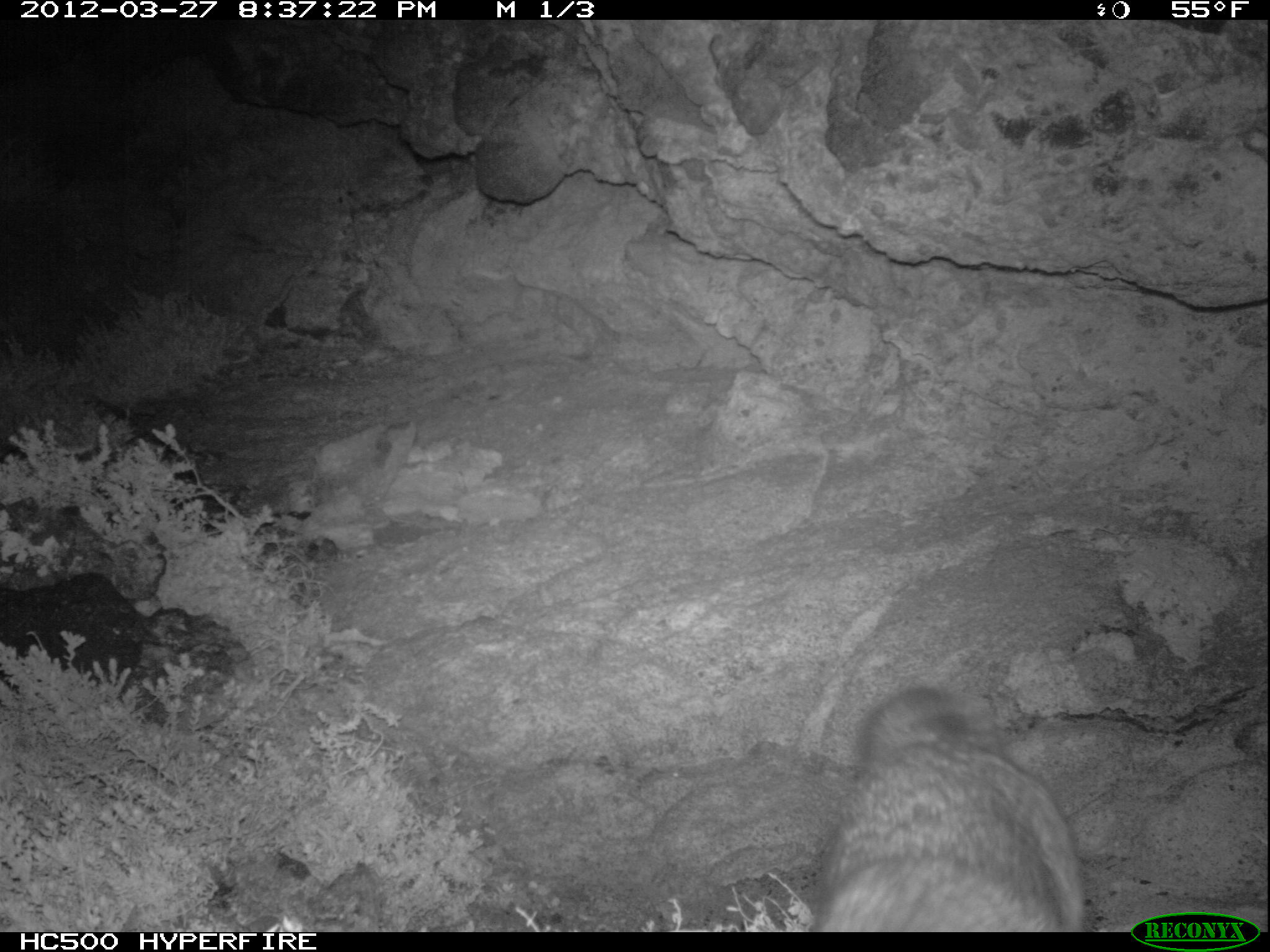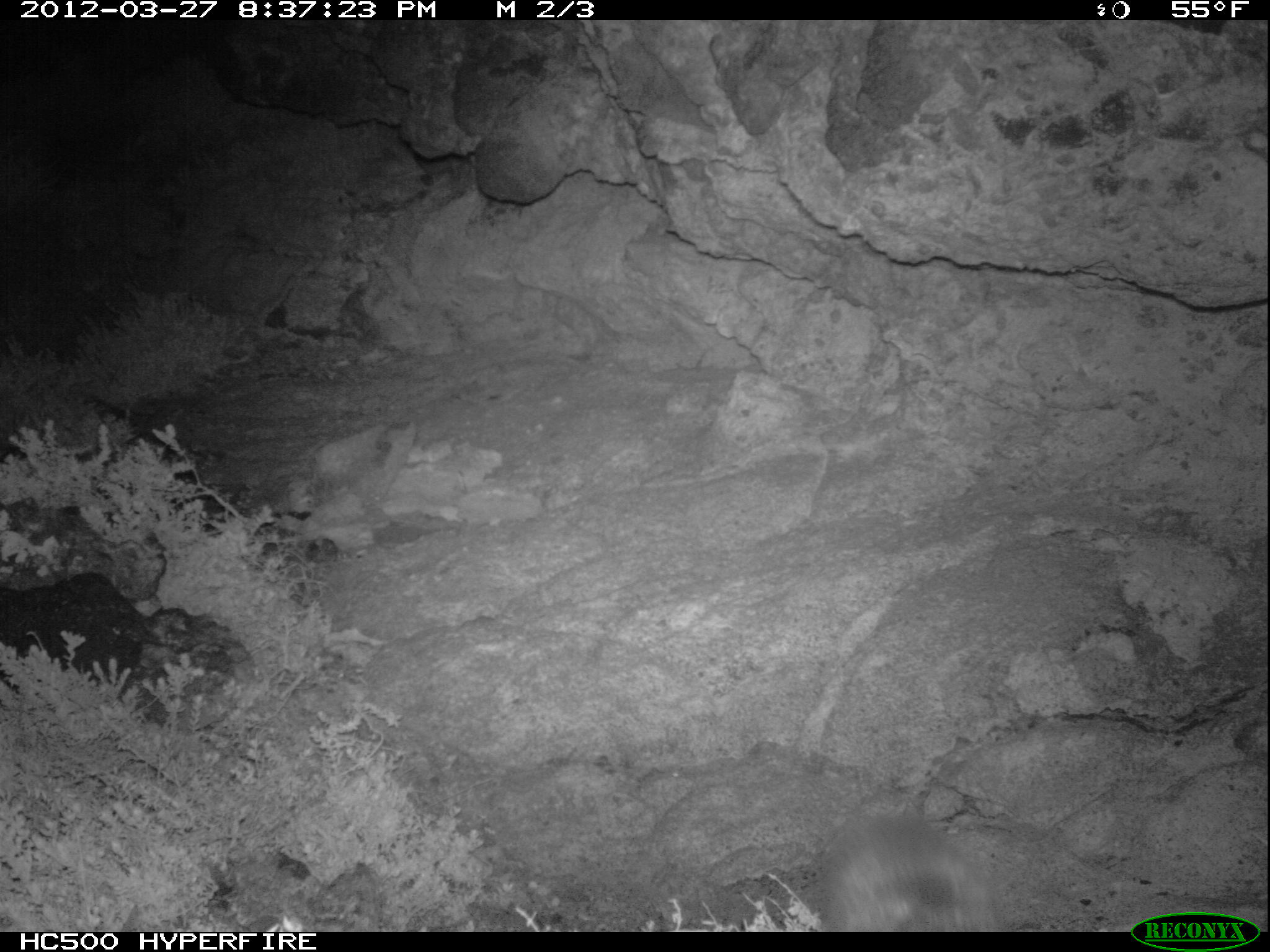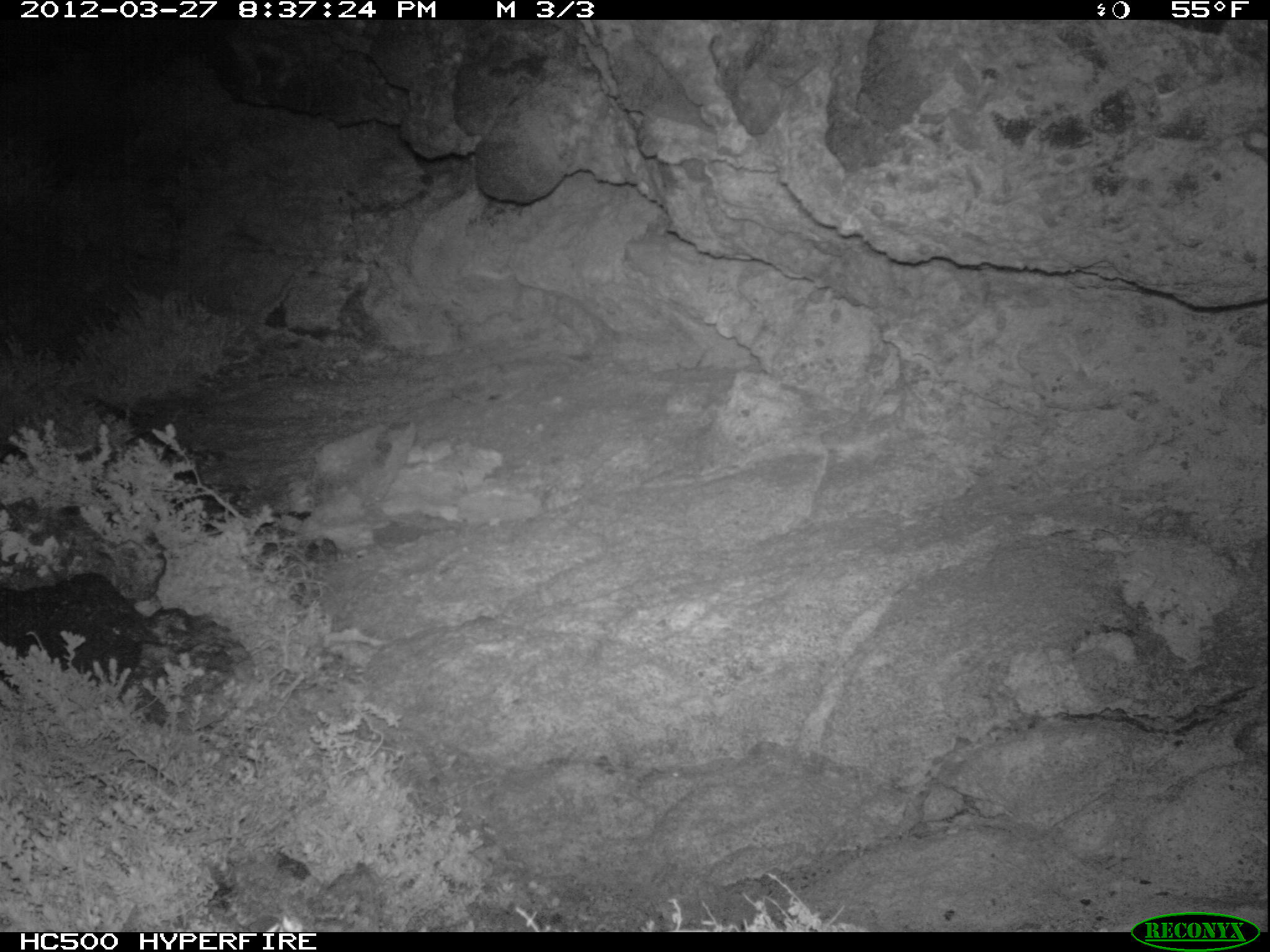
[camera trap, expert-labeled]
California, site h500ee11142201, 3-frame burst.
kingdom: Animalia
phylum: Chordata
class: Mammalia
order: Carnivora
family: Canidae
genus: Urocyon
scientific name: Urocyon littoralis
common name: island fox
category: fox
Fox (island fox) (Urocyon littoralis).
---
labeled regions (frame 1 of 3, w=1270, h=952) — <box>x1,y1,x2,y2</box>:
fox: <box>814,687,1085,932</box>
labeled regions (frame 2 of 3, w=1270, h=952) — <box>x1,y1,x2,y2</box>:
fox: <box>815,796,1012,928</box>